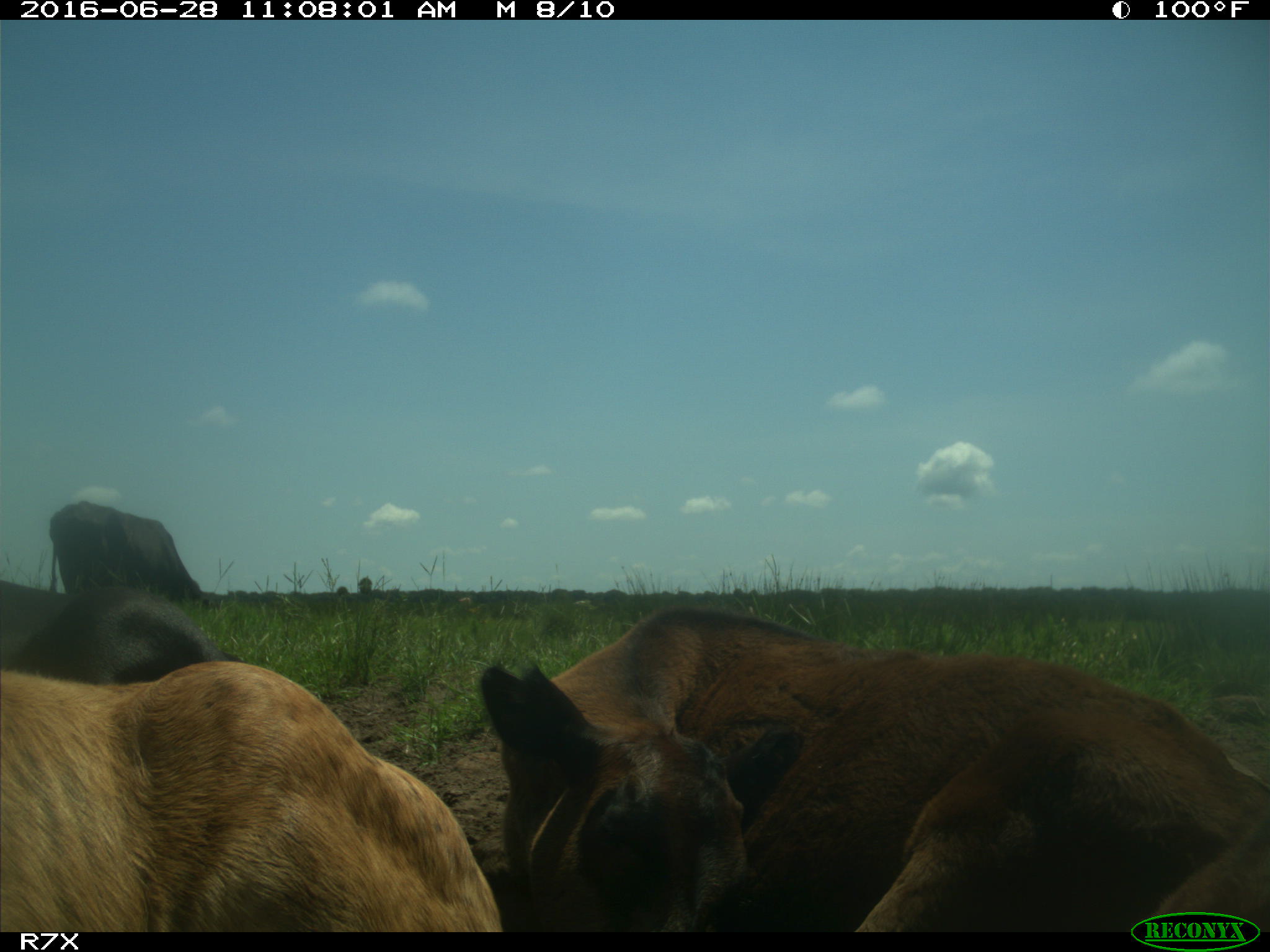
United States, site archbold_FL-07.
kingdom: Animalia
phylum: Chordata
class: Mammalia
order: Artiodactyla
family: Bovidae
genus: Bos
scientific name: Bos taurus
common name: domestic cow